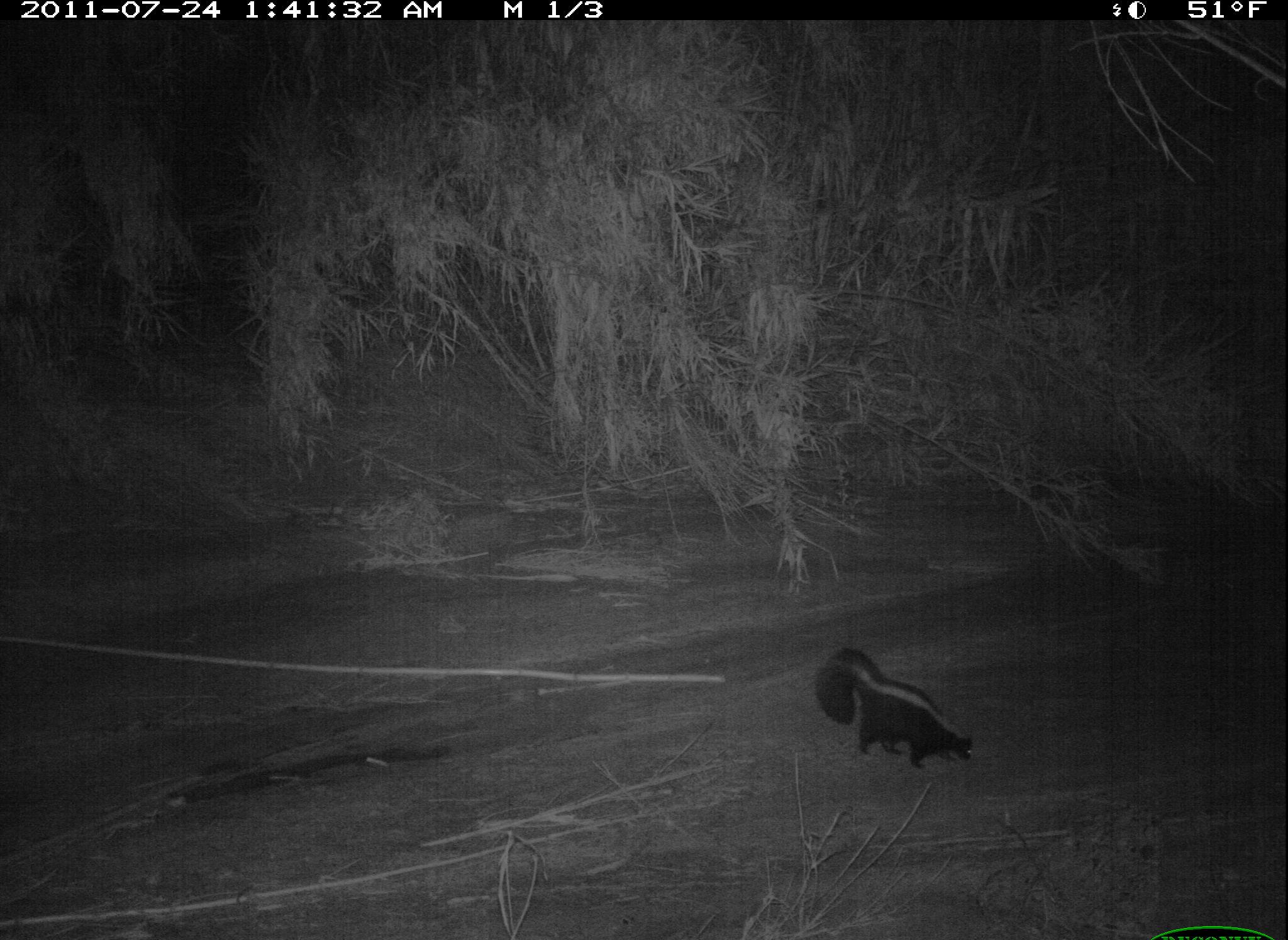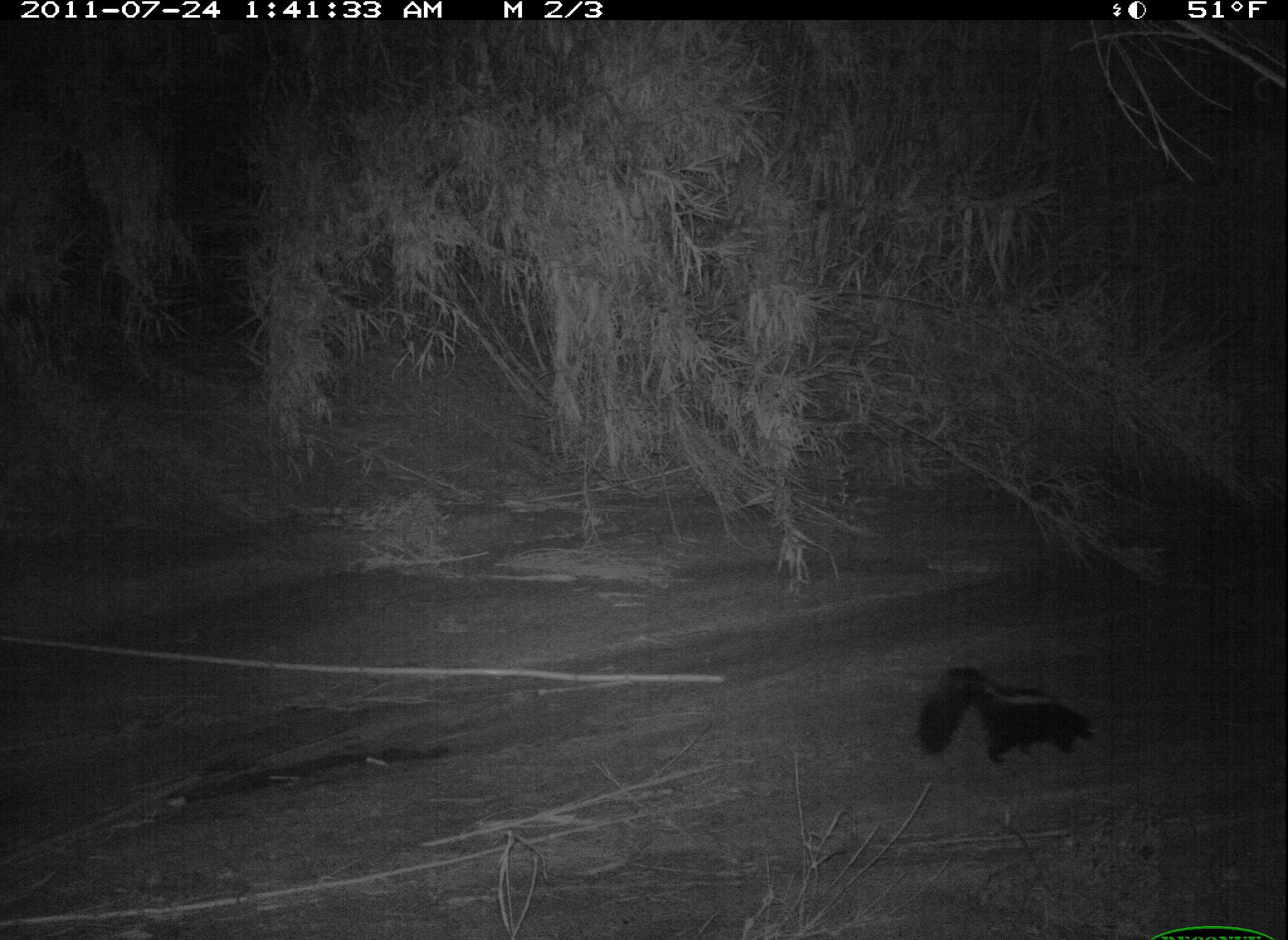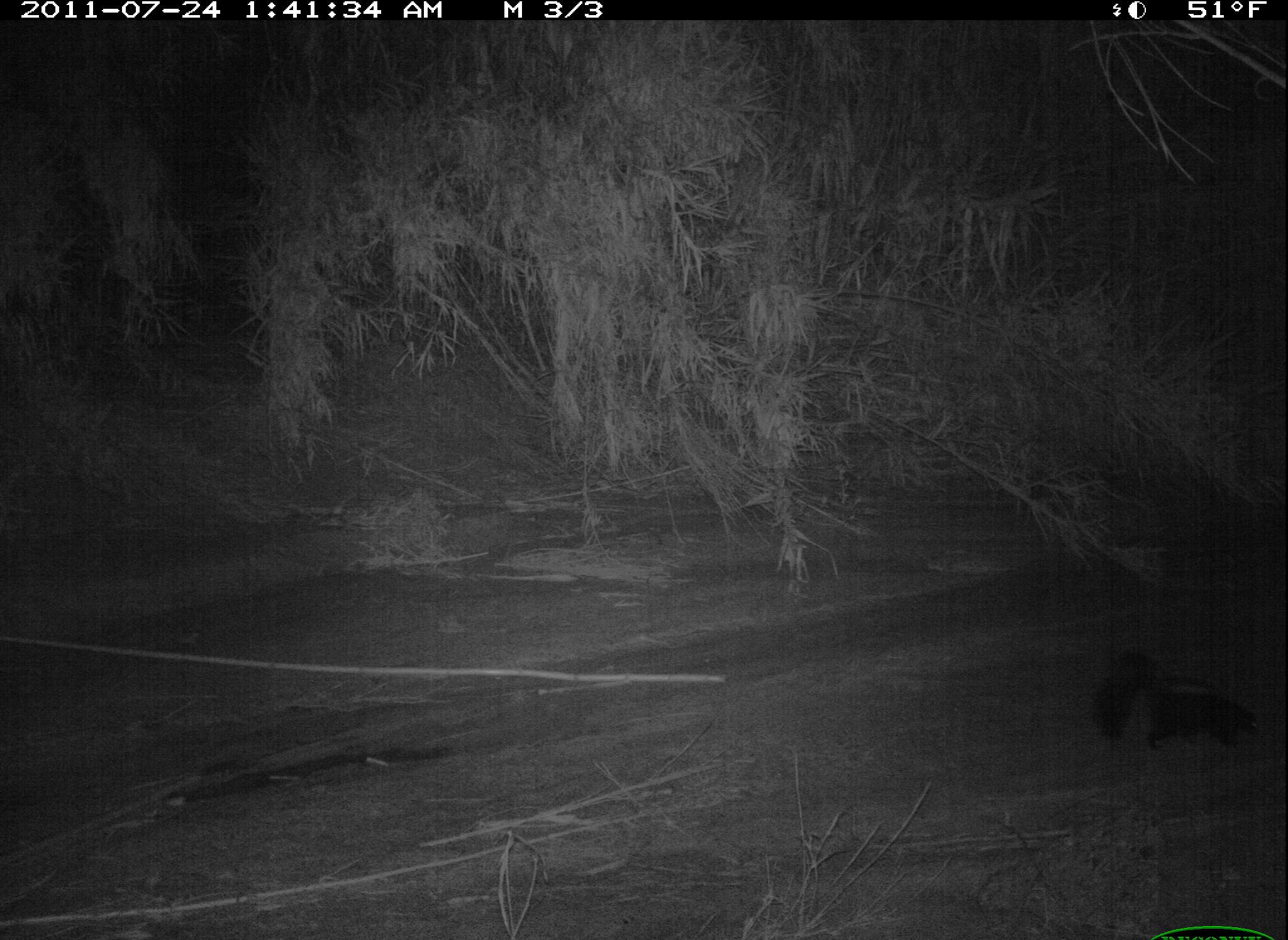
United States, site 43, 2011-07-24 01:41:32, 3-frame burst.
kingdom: Animalia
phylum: Chordata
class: Mammalia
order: Carnivora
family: Mephitidae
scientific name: Mephitidae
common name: skunk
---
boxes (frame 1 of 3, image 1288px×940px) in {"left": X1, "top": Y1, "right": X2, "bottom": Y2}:
skunk: {"left": 803, "top": 628, "right": 987, "bottom": 783}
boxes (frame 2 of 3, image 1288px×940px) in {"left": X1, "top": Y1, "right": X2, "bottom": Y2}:
skunk: {"left": 905, "top": 649, "right": 1101, "bottom": 775}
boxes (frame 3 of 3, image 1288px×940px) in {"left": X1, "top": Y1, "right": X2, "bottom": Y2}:
skunk: {"left": 1079, "top": 633, "right": 1259, "bottom": 765}